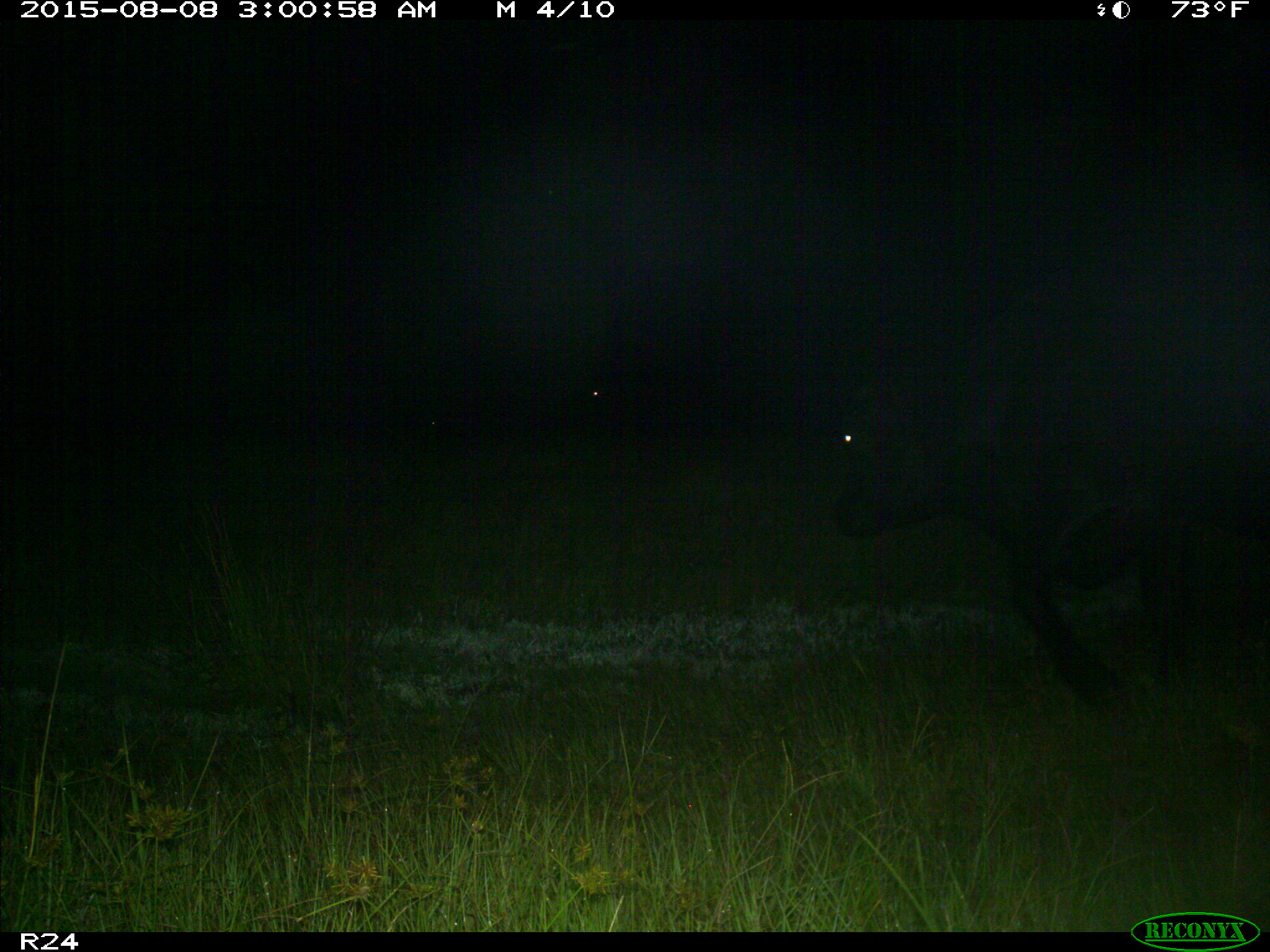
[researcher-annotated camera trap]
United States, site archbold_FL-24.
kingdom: Animalia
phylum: Chordata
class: Mammalia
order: Artiodactyla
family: Bovidae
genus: Bos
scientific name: Bos taurus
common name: domestic cow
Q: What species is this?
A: Bos taurus (domestic cow).